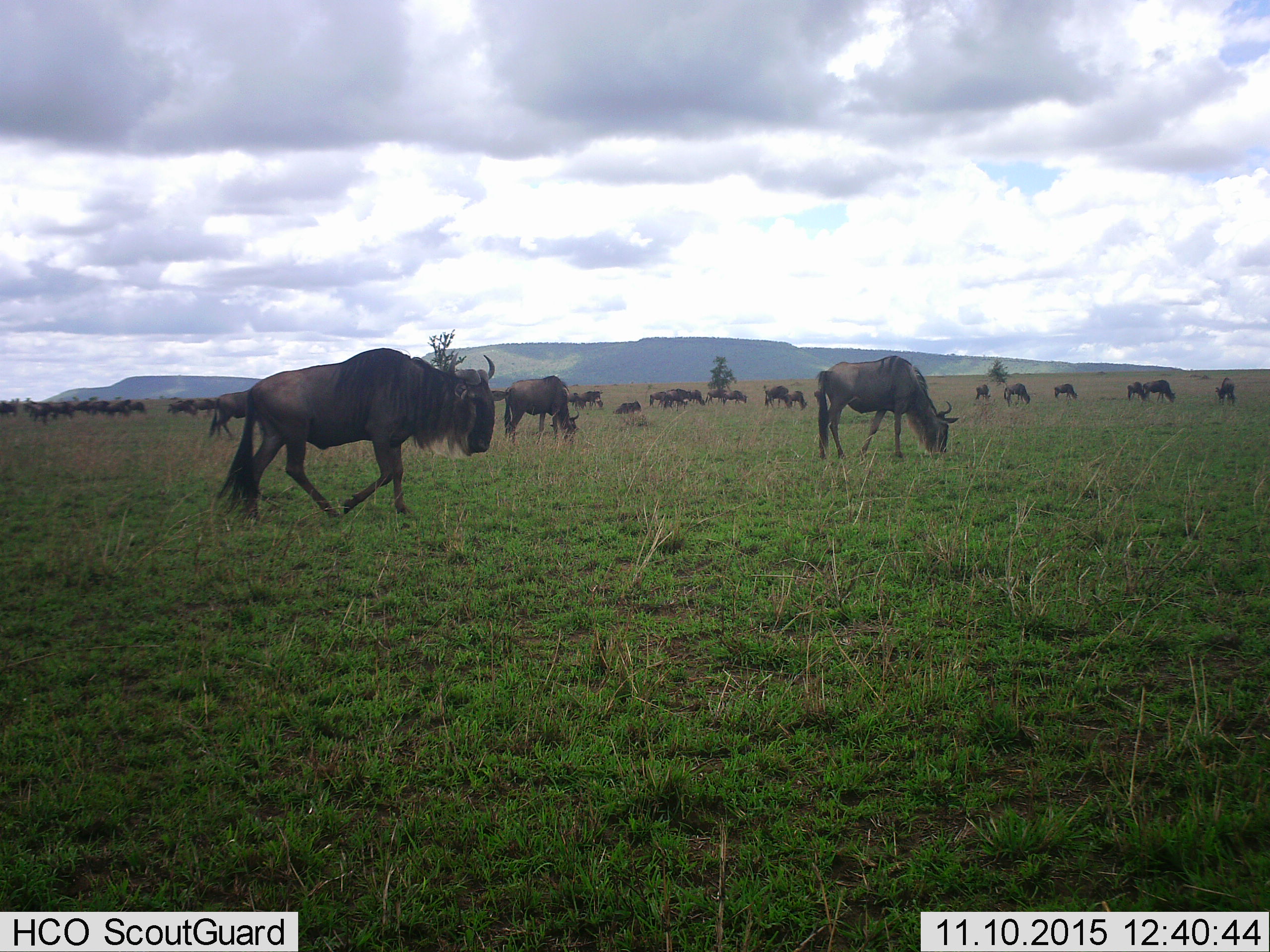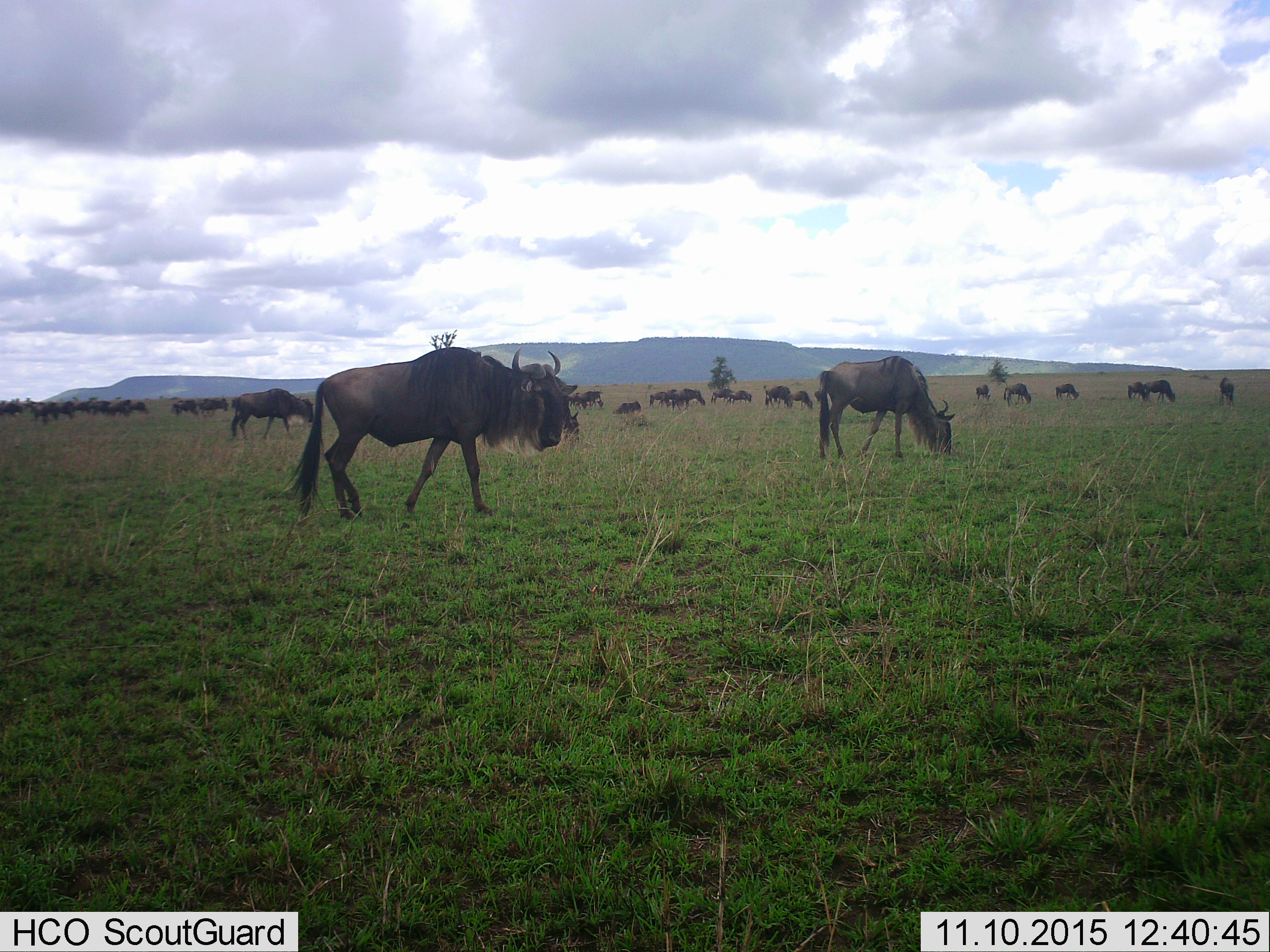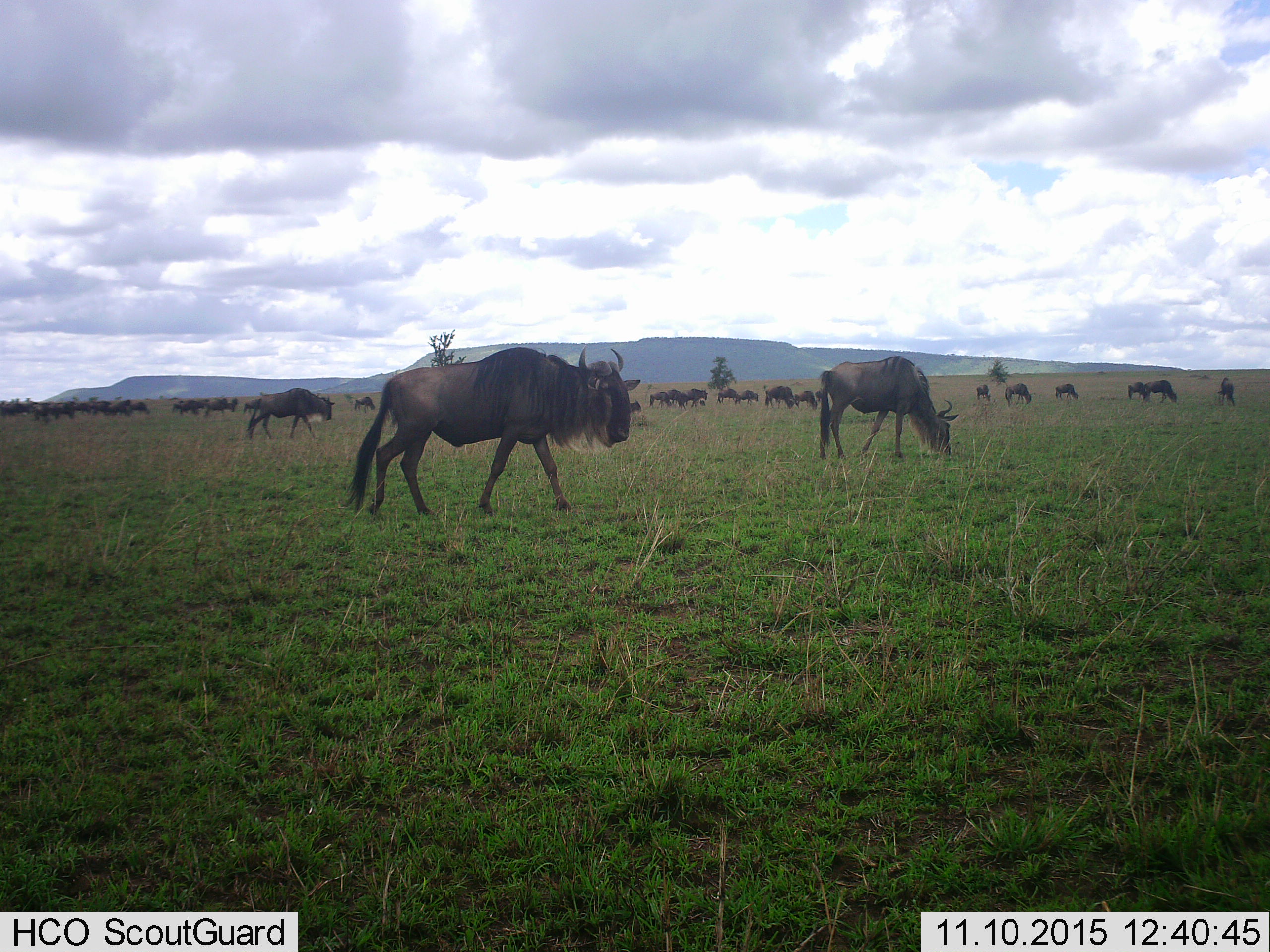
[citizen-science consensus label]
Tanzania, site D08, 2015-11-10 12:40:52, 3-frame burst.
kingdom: Animalia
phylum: Chordata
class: Mammalia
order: Artiodactyla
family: Bovidae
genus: Connochaetes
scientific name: Connochaetes taurinus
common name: blue wildebeest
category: wildebeest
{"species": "wildebeest (blue wildebeest) (Connochaetes taurinus)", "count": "11-50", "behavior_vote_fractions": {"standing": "39%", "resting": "28%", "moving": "72%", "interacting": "0%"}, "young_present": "39%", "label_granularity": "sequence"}